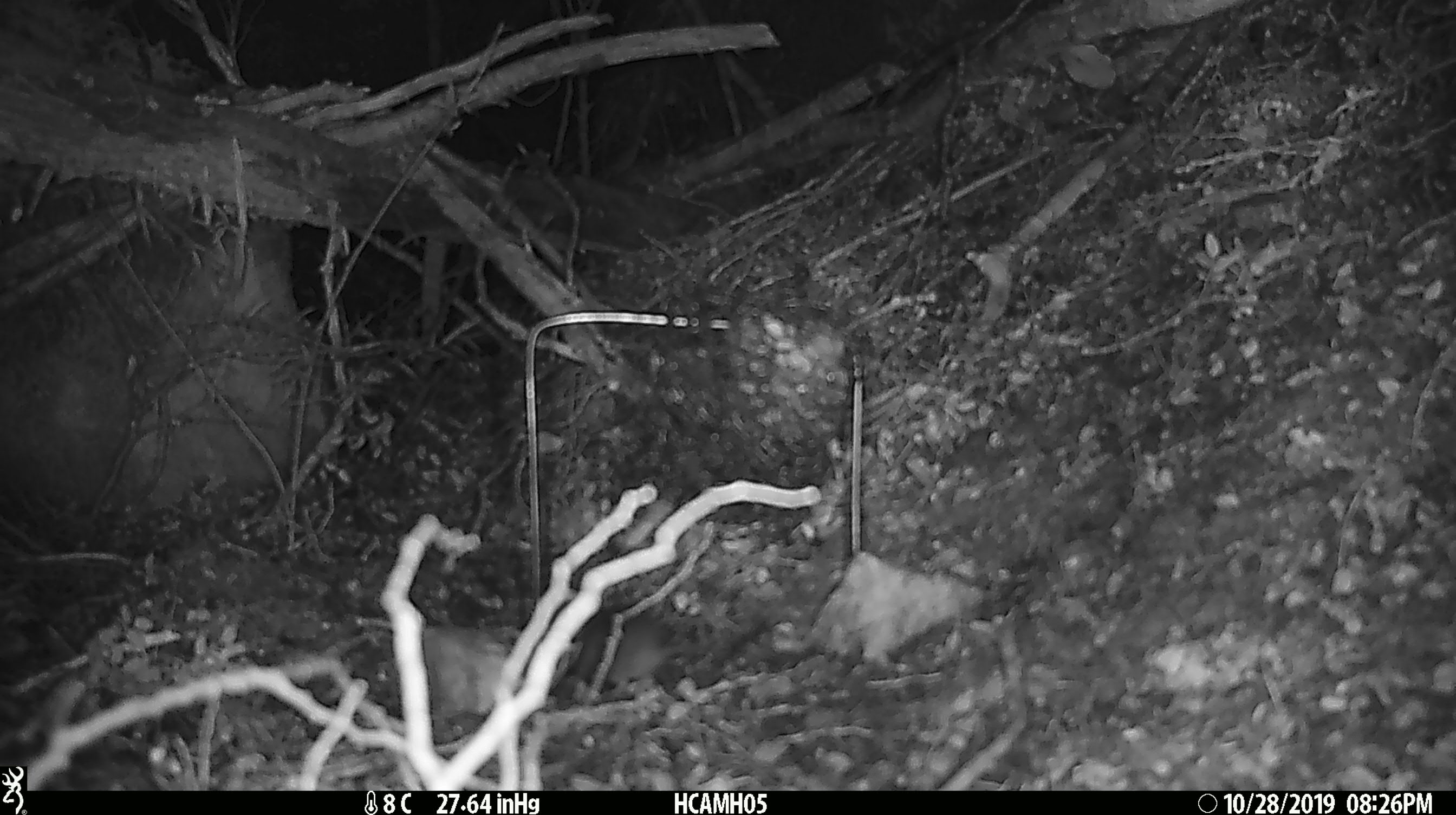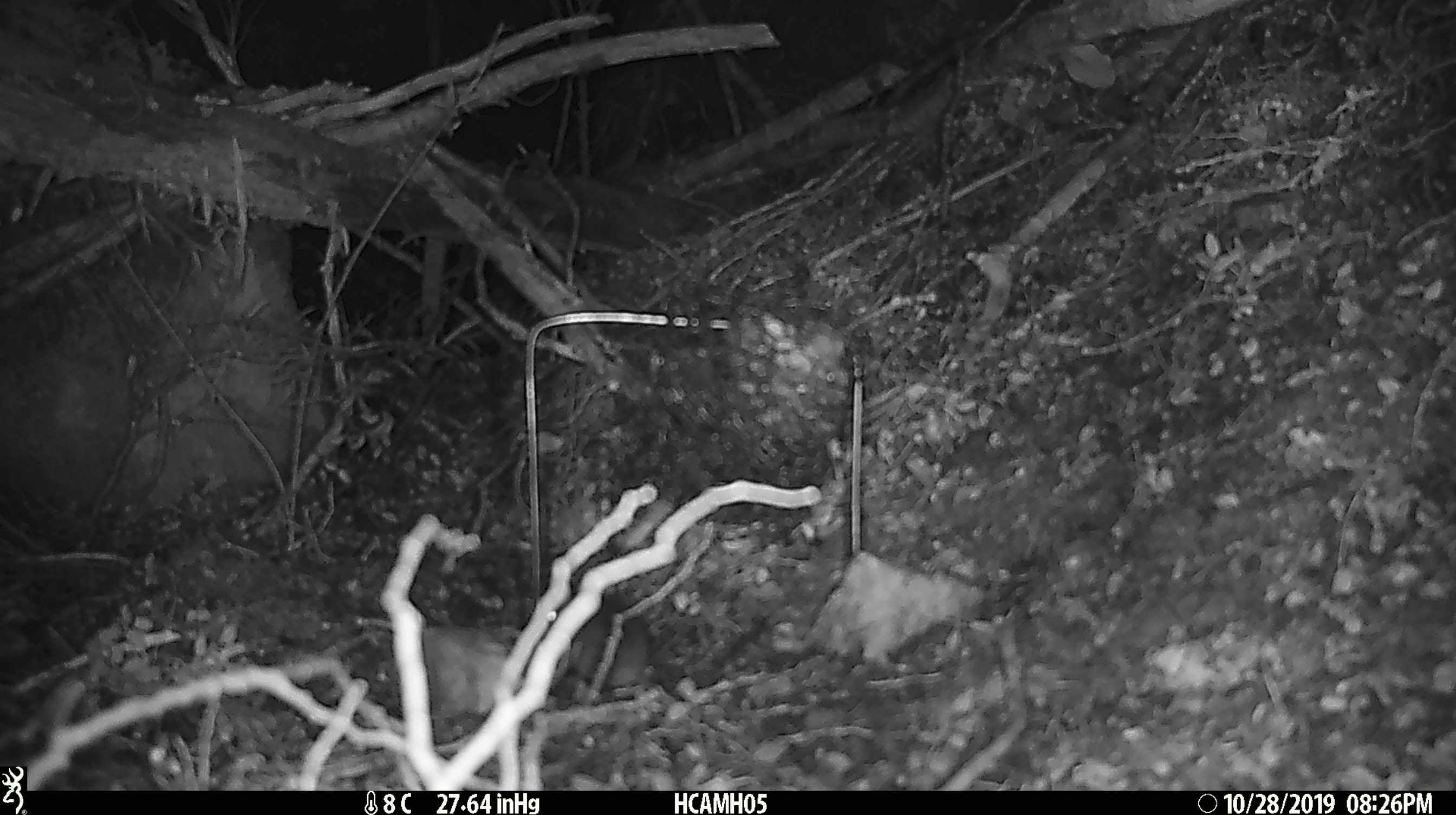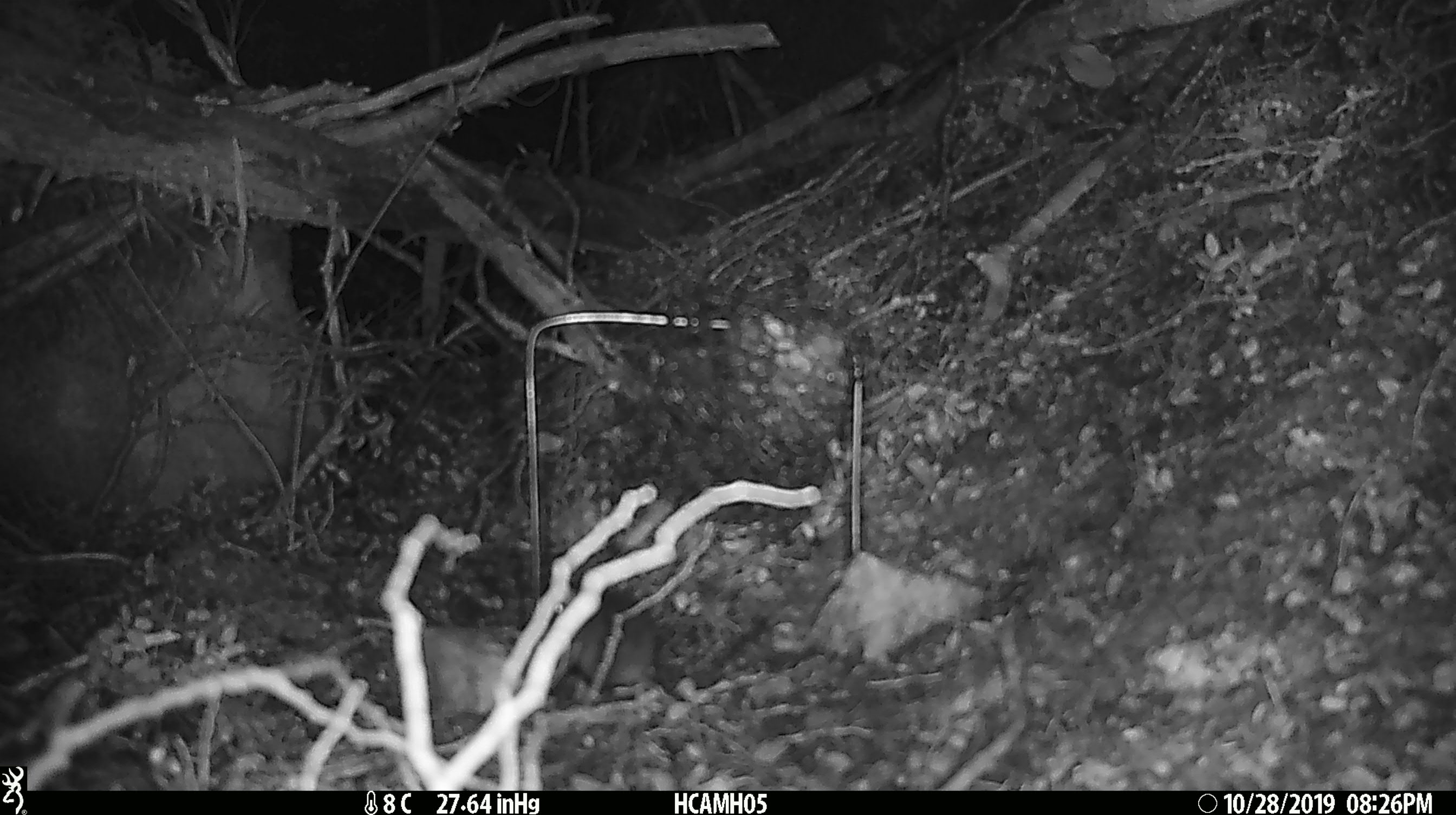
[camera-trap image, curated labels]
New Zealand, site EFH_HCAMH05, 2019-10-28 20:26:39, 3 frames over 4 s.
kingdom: Animalia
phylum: Chordata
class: Mammalia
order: Rodentia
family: Muridae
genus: Mus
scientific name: Mus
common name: mouse